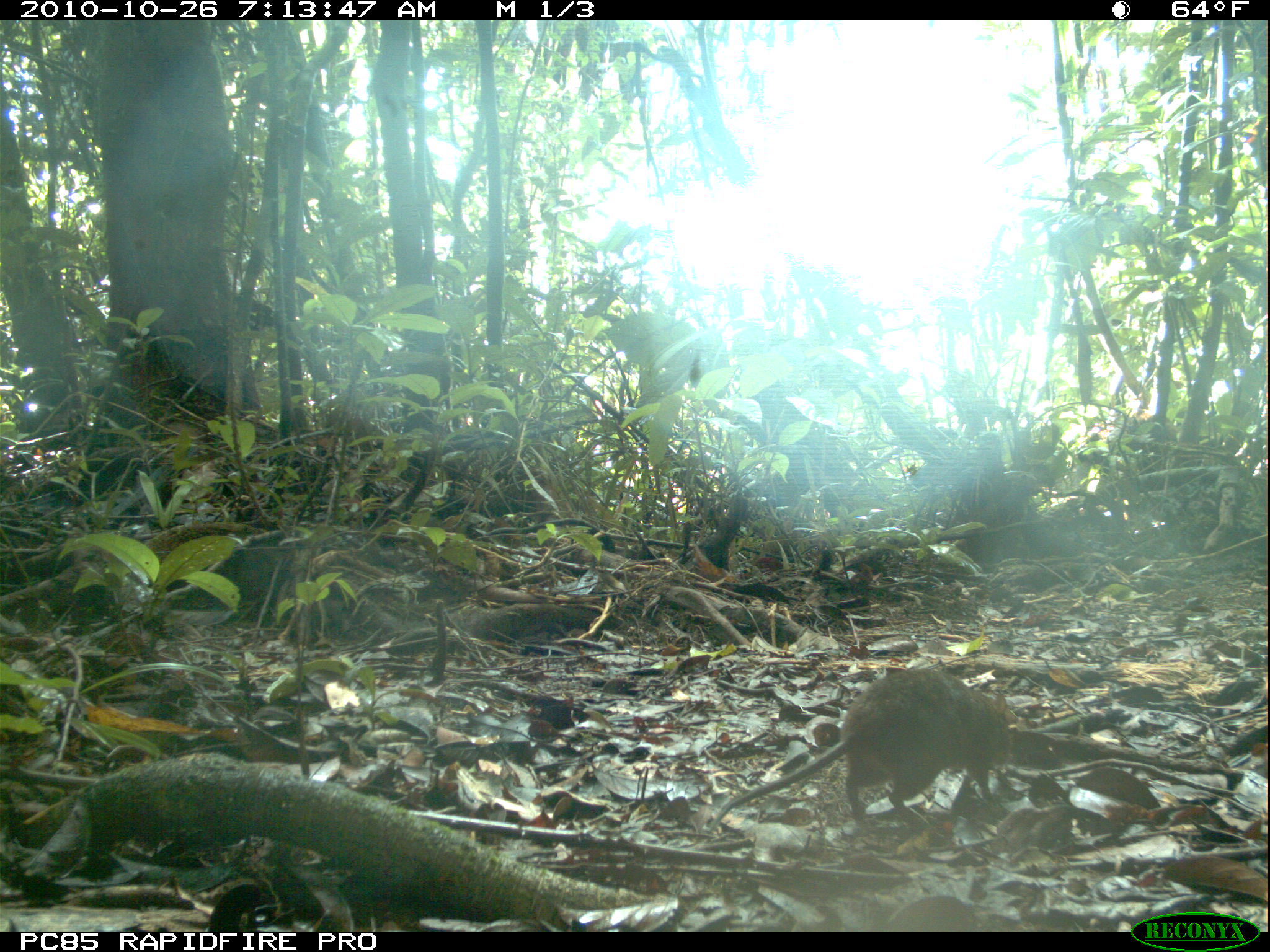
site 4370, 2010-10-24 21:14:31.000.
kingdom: Animalia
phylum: Chordata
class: Mammalia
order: Carnivora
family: Eupleridae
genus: Fossa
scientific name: Fossa fossana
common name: fanaloka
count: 1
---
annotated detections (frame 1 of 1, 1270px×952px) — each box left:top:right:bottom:
fossa fossana: 707:667:1013:835